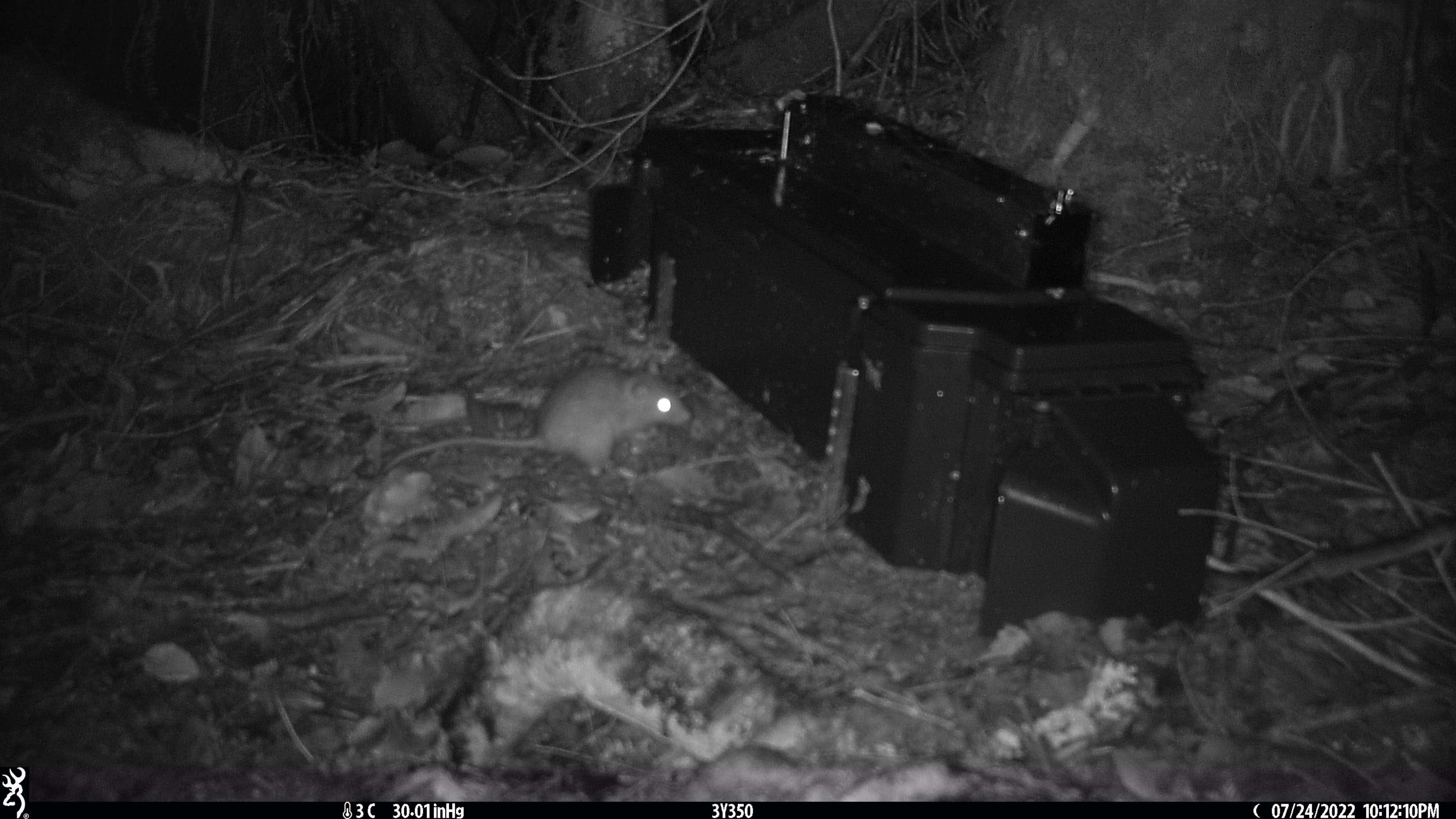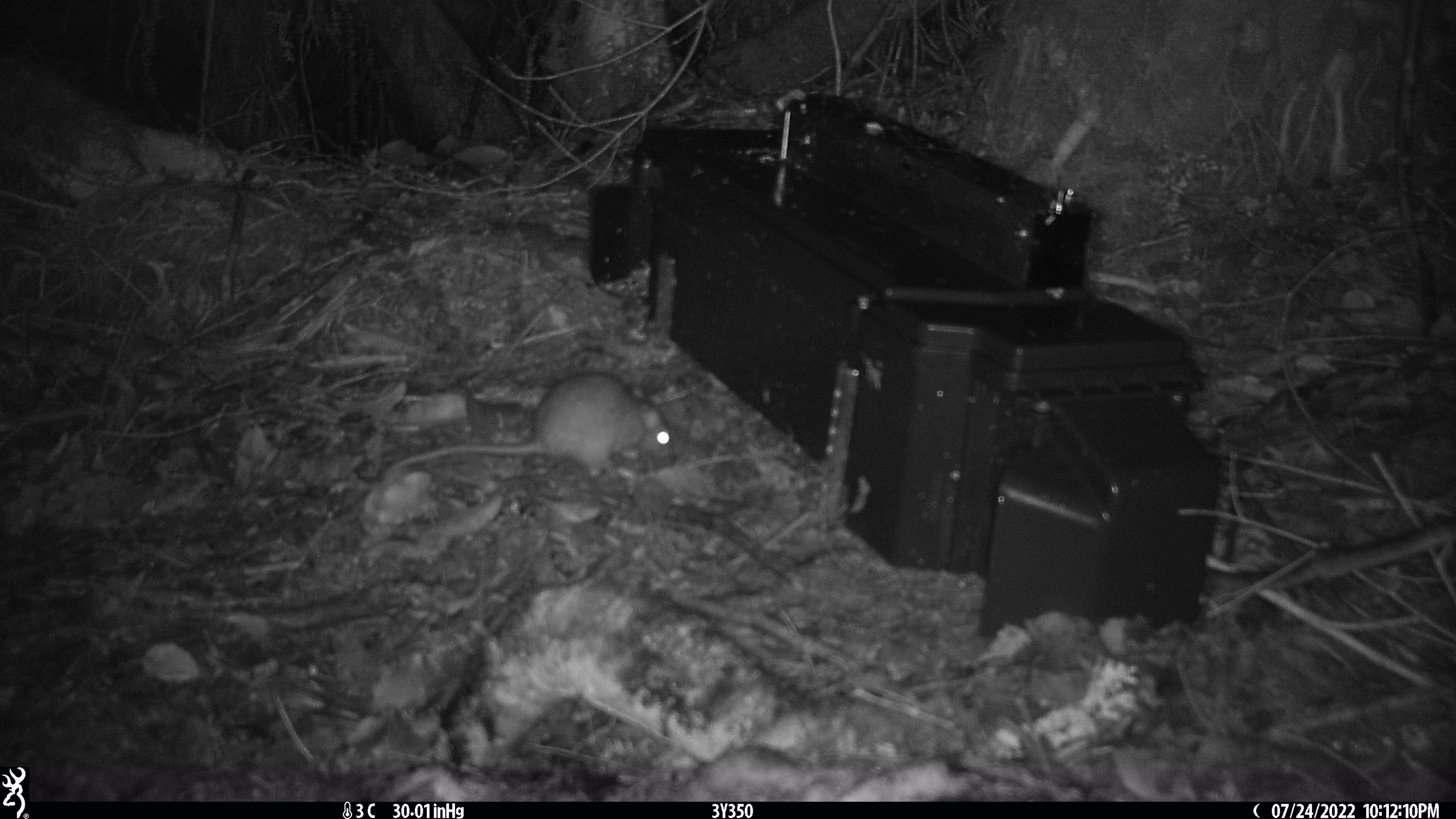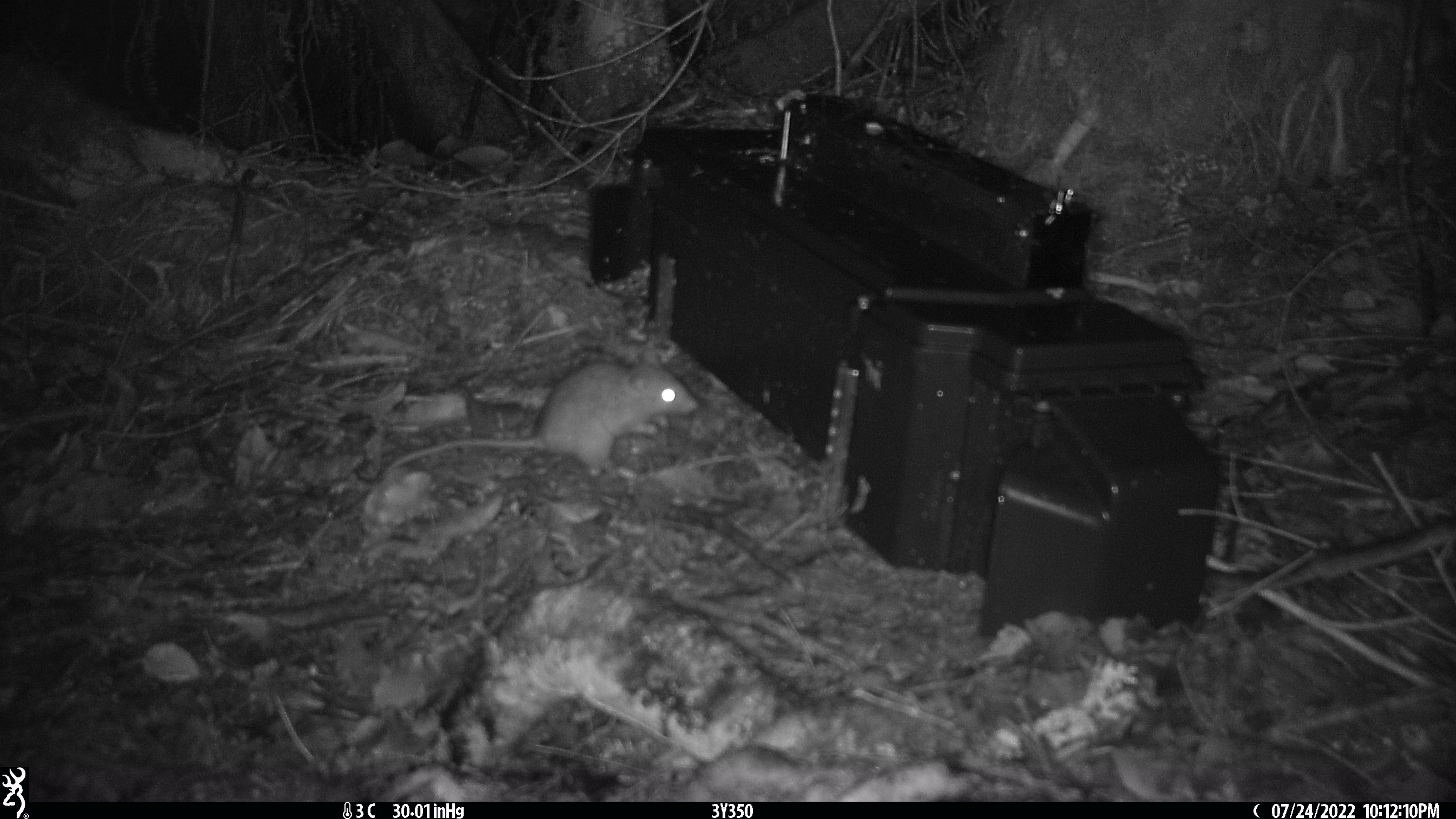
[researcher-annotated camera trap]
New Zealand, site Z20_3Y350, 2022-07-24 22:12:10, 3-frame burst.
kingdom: Animalia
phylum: Chordata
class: Mammalia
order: Rodentia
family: Muridae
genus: Rattus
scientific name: Rattus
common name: rat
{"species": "rat (Rattus)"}